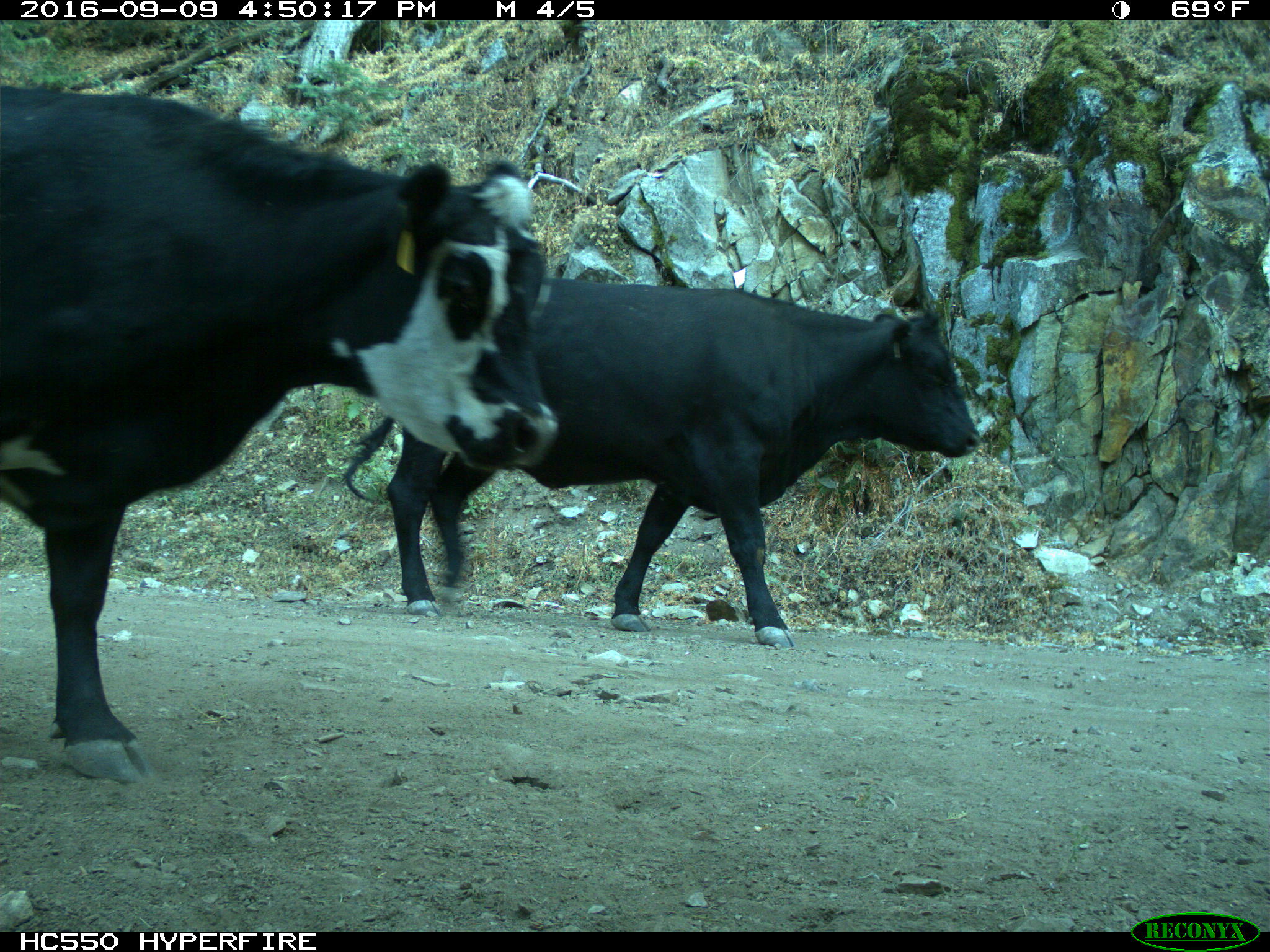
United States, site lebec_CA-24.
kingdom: Animalia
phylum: Chordata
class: Mammalia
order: Artiodactyla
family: Bovidae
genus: Bos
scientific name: Bos taurus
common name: domestic cow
Bos taurus (domestic cow).